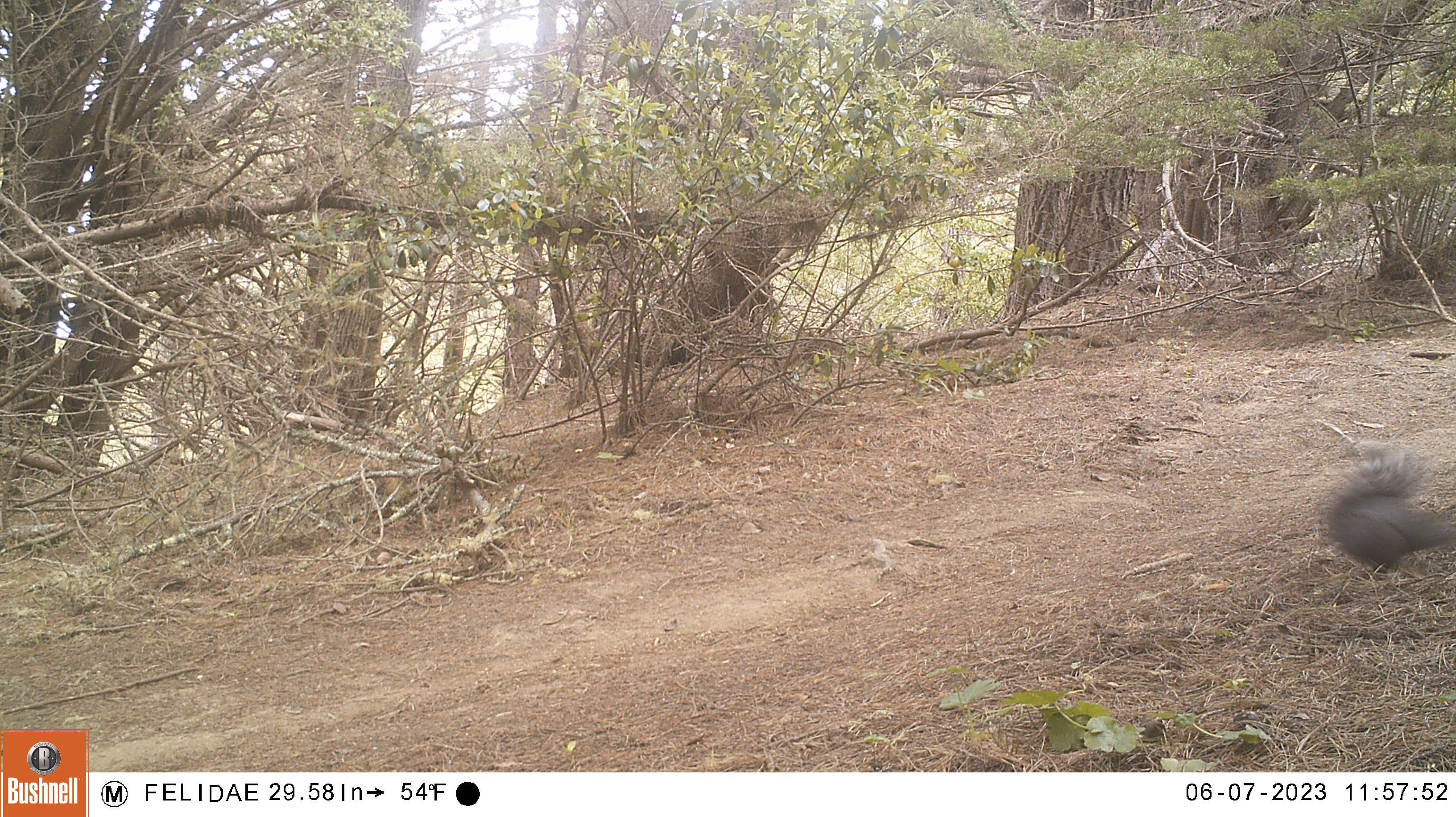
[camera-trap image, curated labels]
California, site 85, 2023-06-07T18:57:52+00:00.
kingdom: Animalia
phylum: Chordata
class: Mammalia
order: Rodentia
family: Sciuridae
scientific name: Sciuridae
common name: squirrel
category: unknown squirrel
Unknown squirrel (squirrel) (Sciuridae).